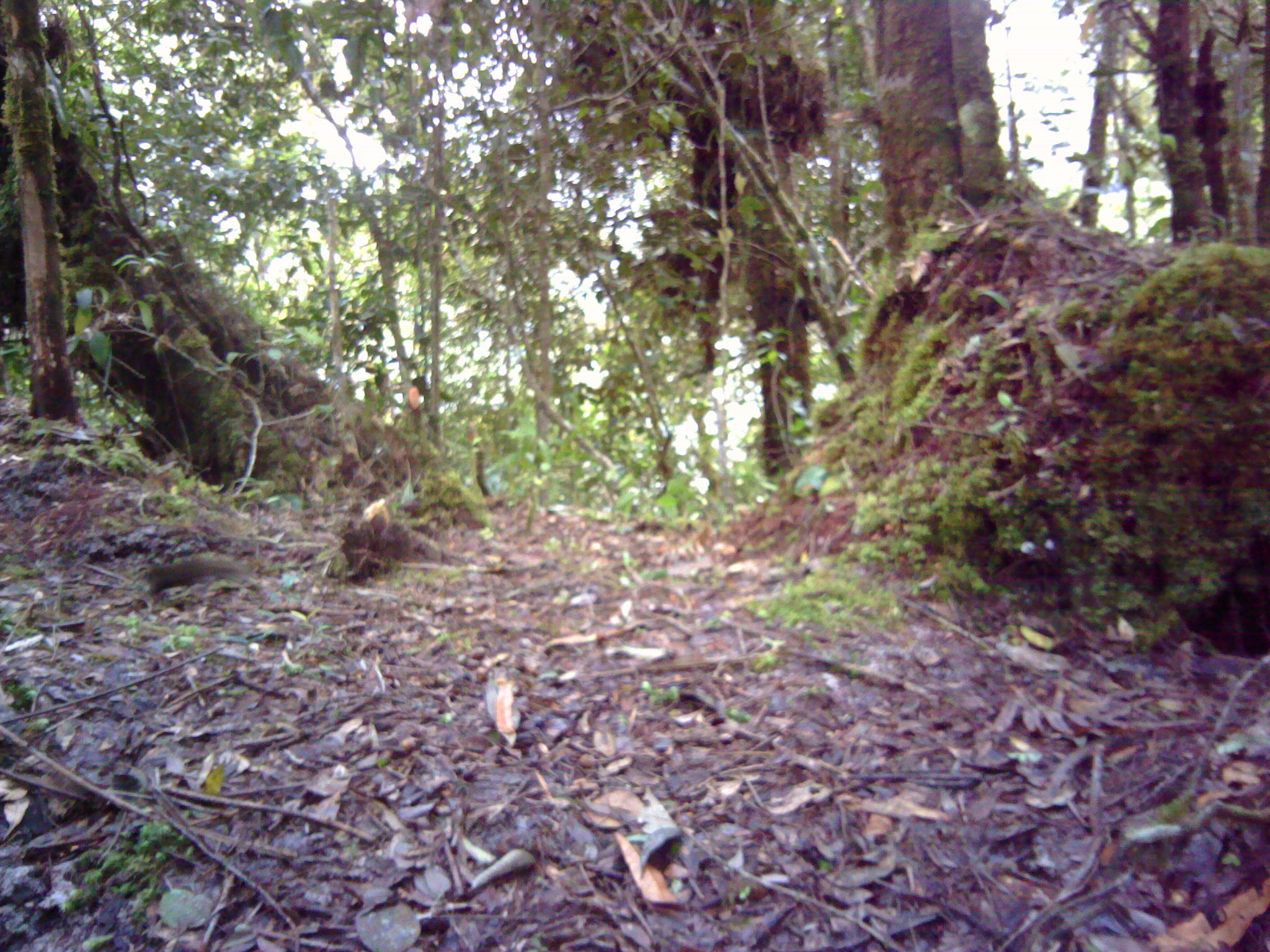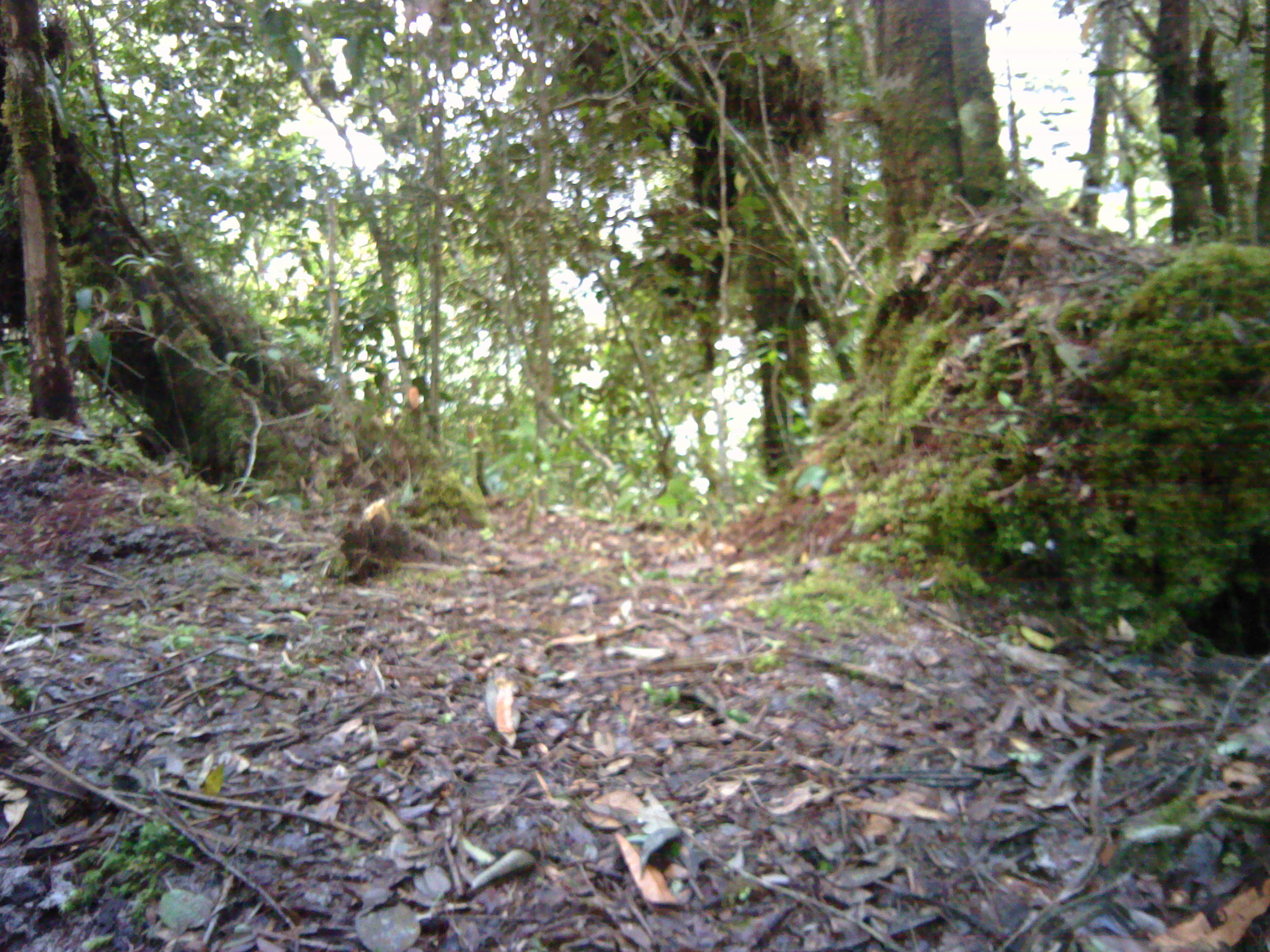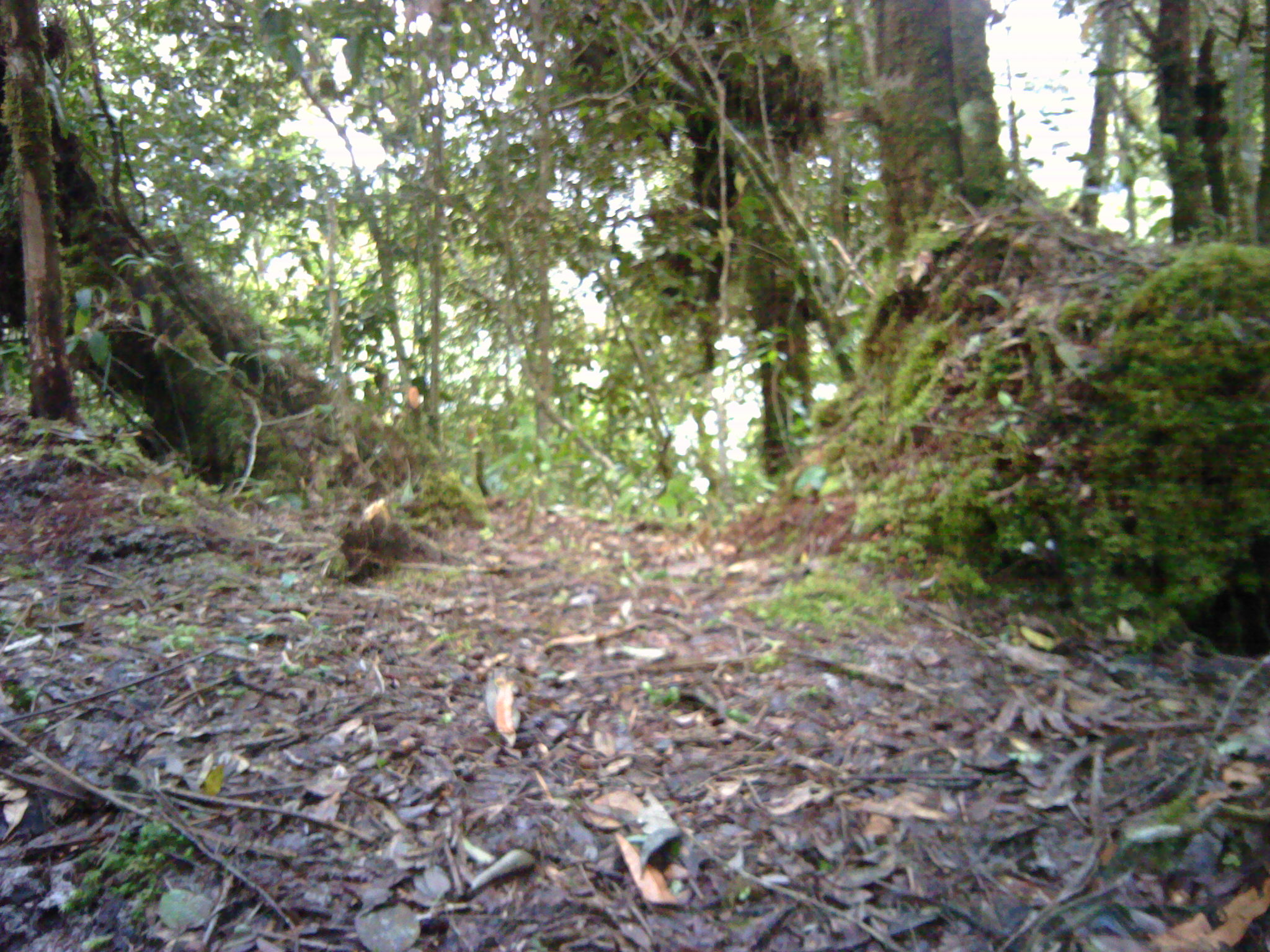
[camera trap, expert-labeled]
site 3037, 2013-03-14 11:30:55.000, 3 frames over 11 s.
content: unidentified animal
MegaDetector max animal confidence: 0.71